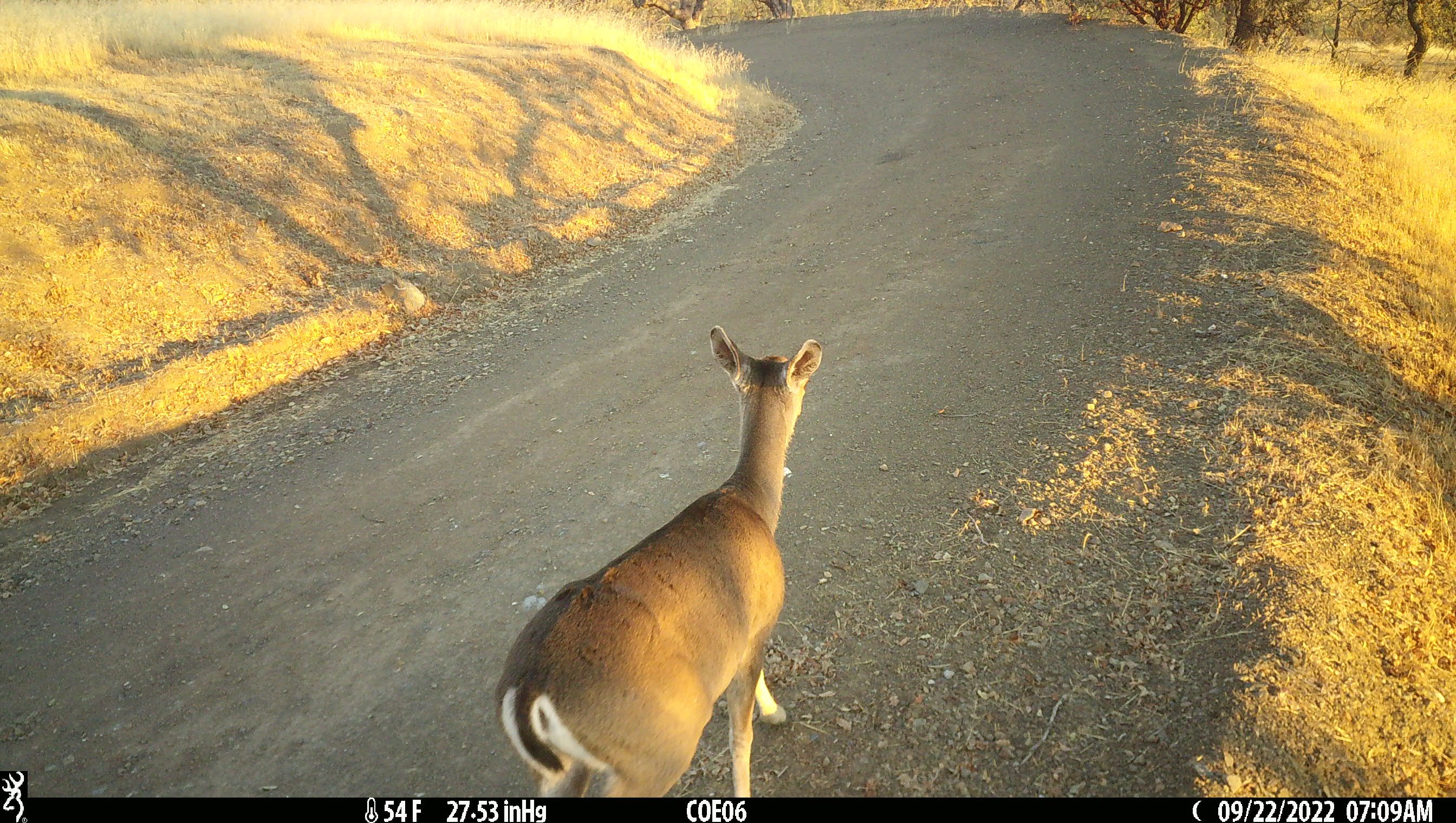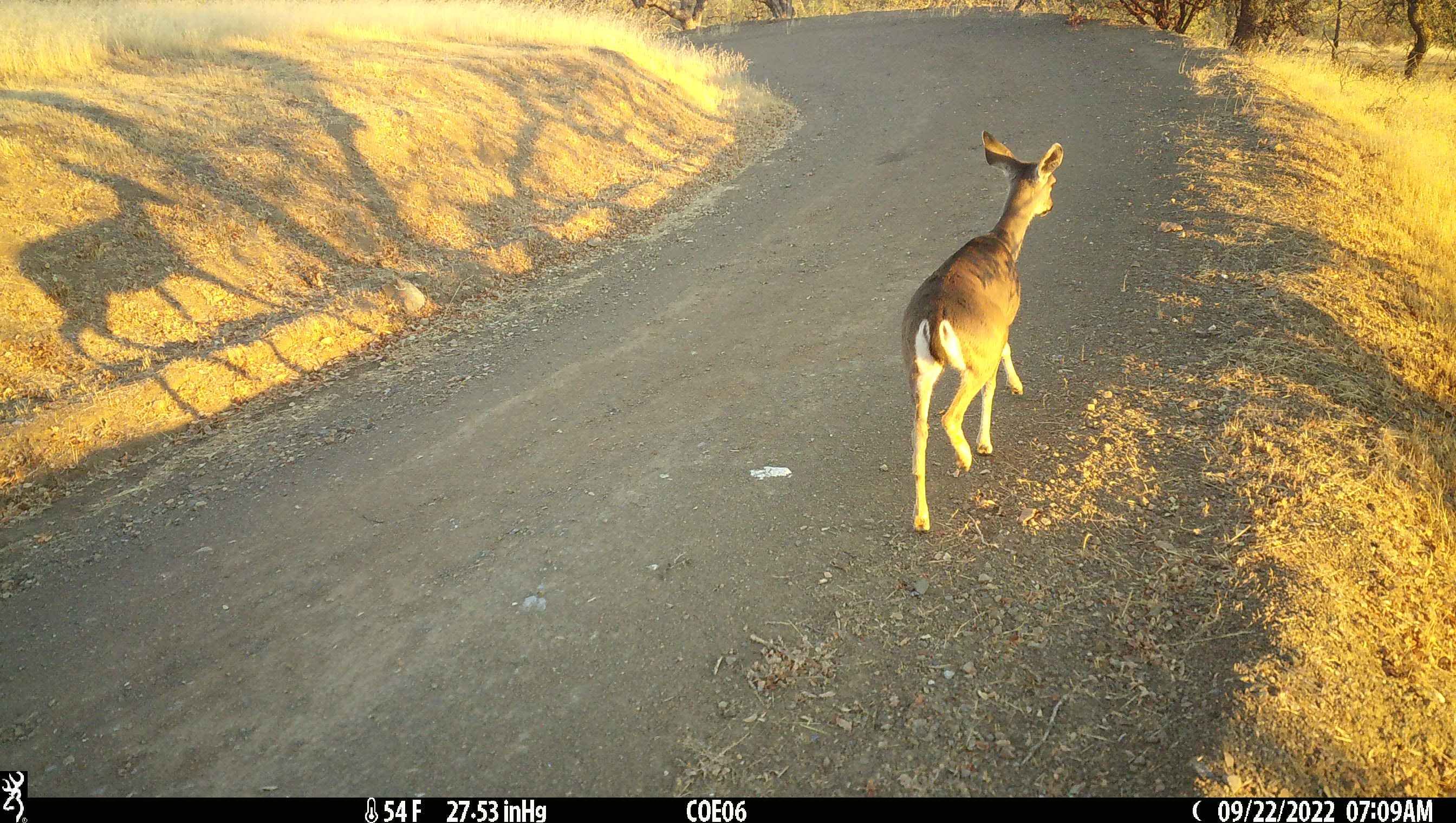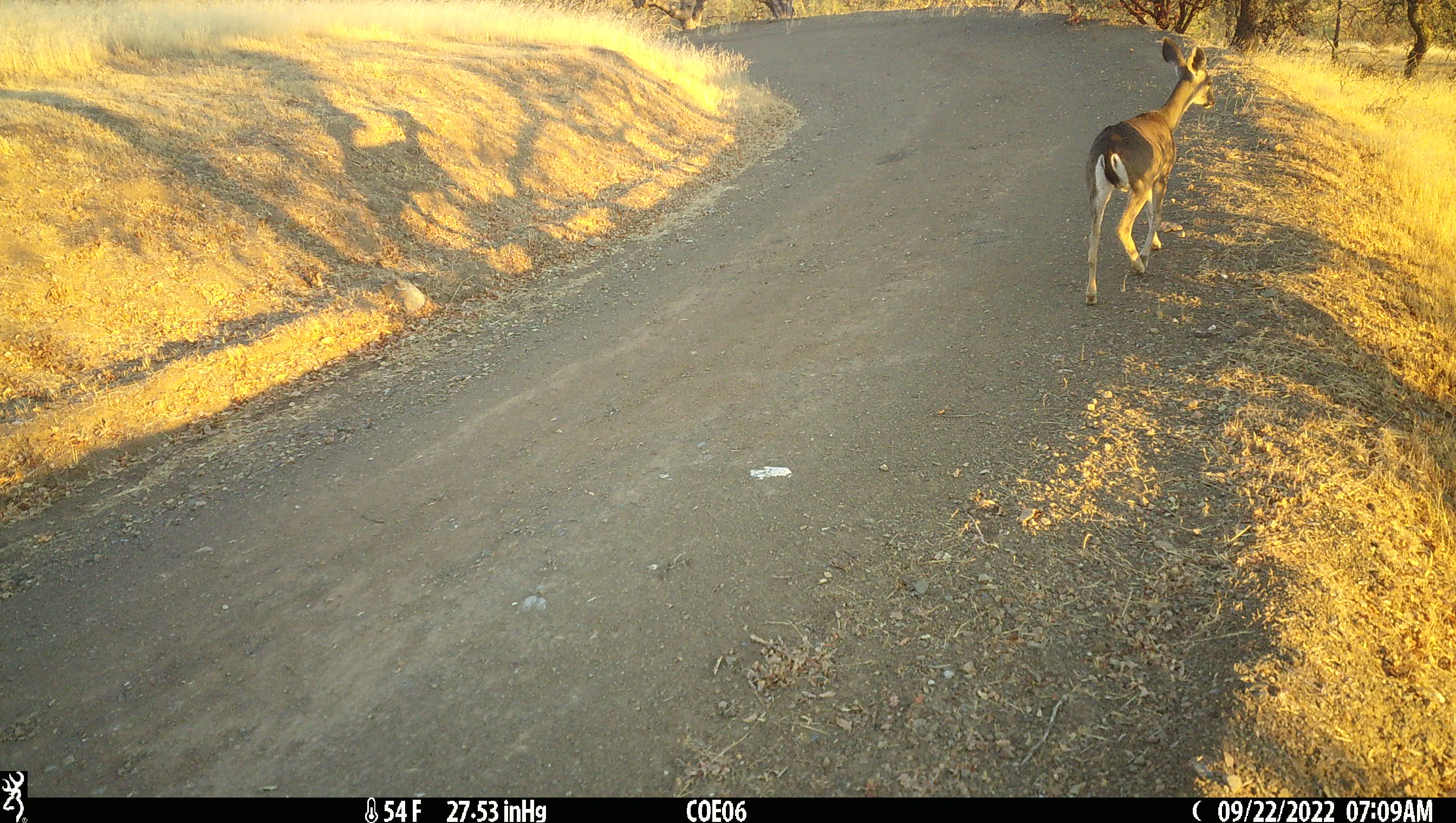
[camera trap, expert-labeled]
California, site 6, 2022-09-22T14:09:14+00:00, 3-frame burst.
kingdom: Animalia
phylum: Chordata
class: Mammalia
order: Artiodactyla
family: Cervidae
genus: Odocoileus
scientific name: Odocoileus hemionus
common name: mule deer